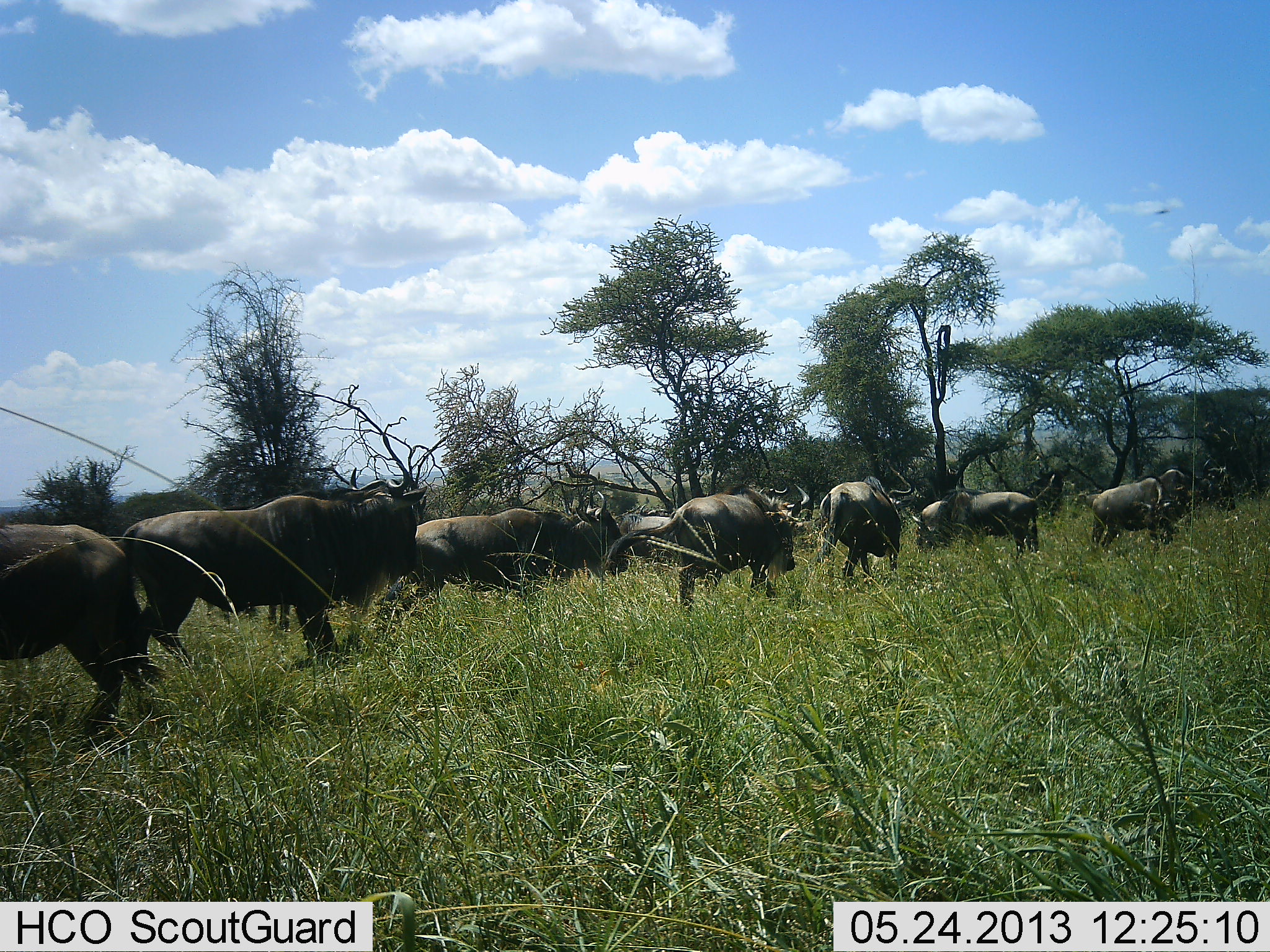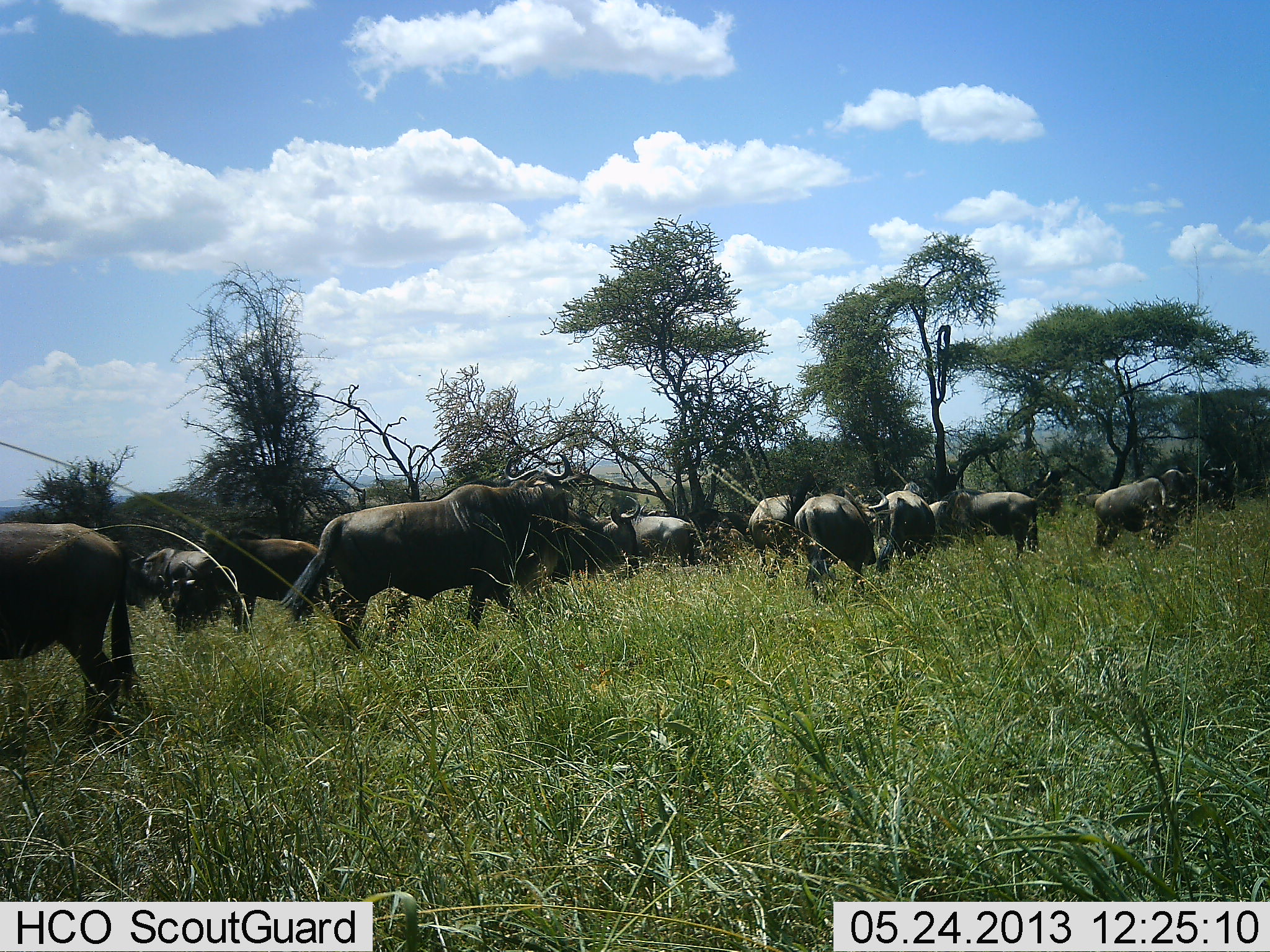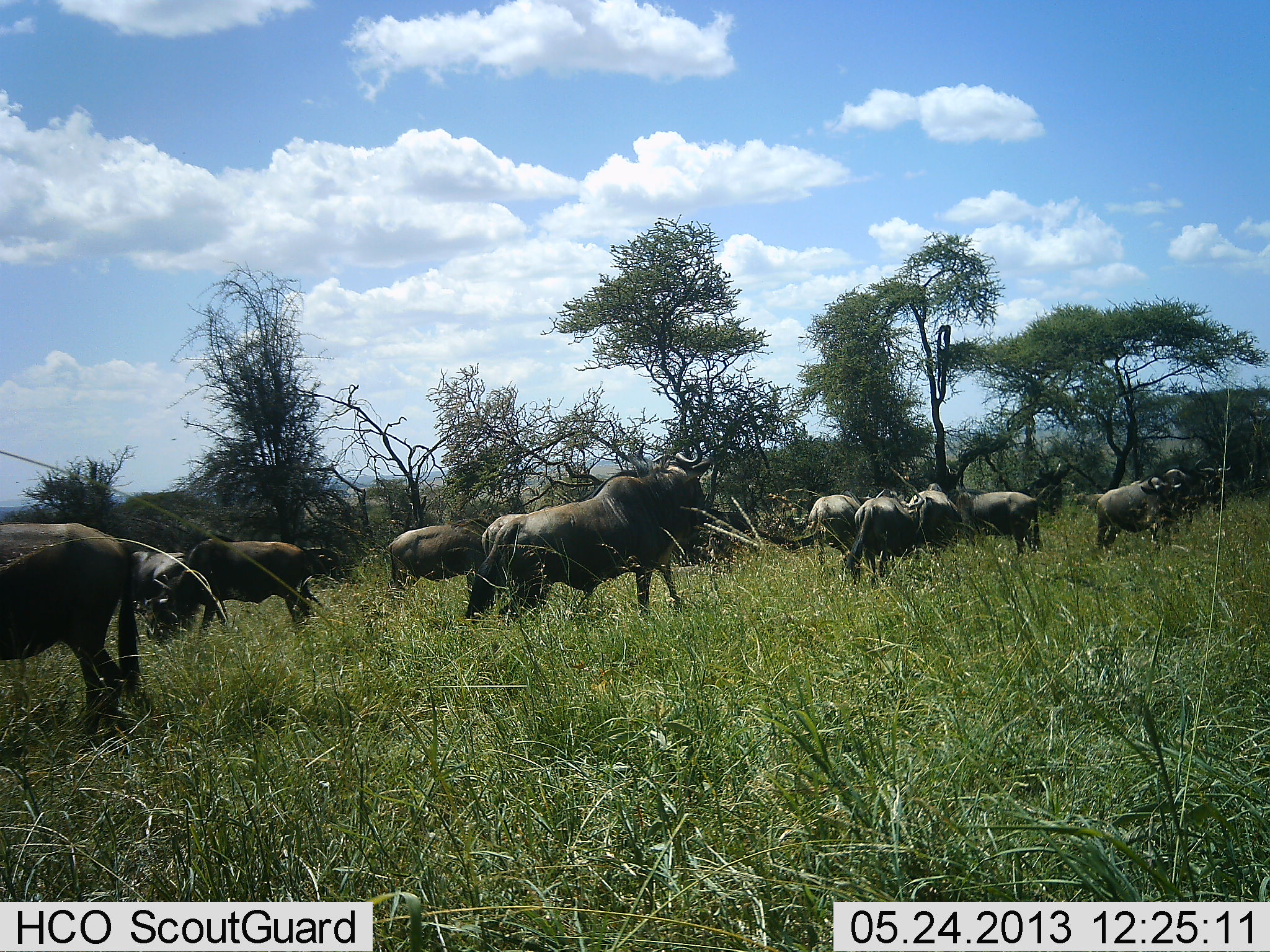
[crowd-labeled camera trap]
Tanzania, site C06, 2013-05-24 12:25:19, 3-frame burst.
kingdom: Animalia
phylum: Chordata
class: Mammalia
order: Artiodactyla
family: Bovidae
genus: Connochaetes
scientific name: Connochaetes taurinus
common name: blue wildebeest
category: wildebeest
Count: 11-50.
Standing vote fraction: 50%.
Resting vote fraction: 0%.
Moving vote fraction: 88%.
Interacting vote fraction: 0%.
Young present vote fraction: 0%.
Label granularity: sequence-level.